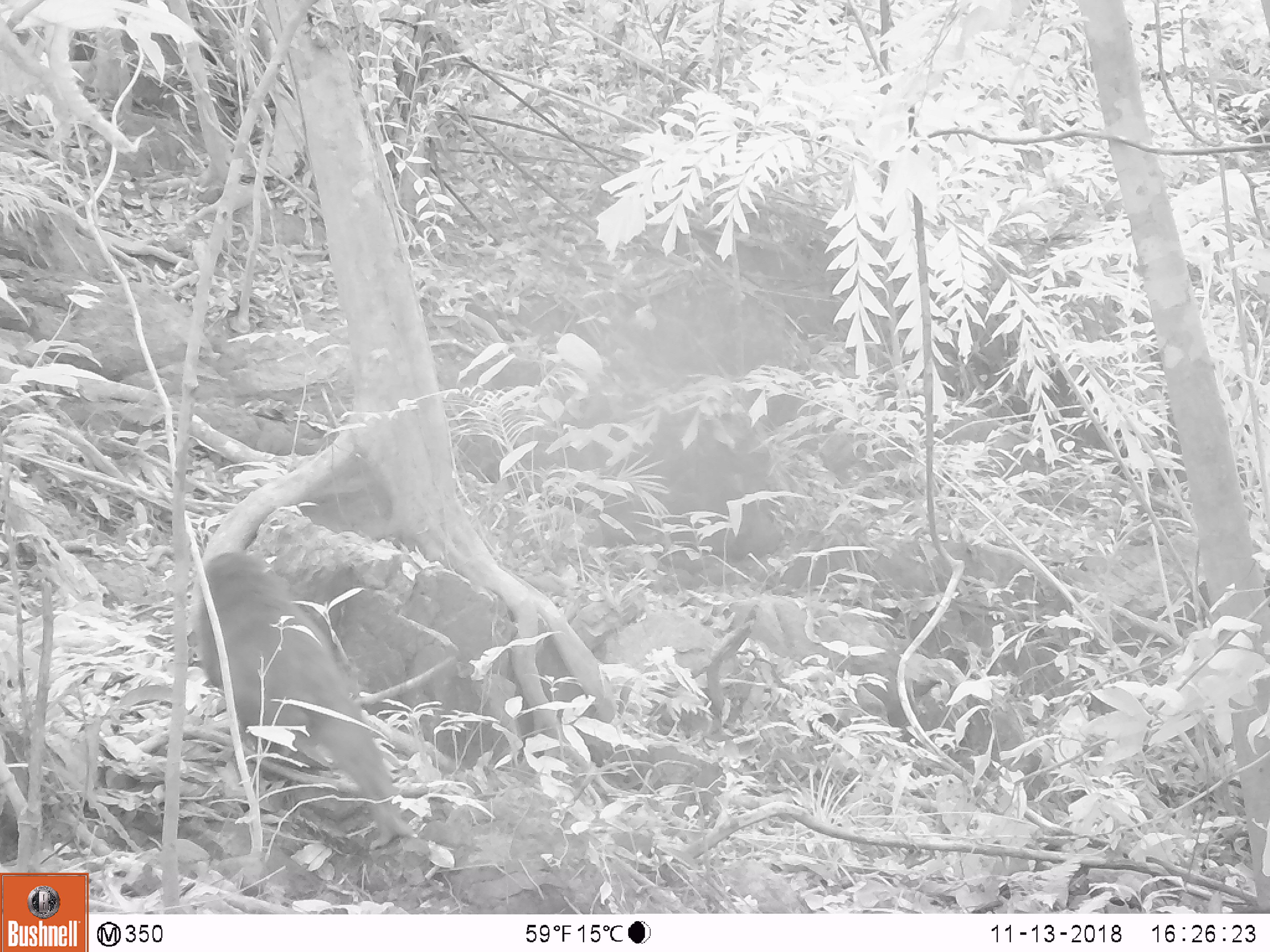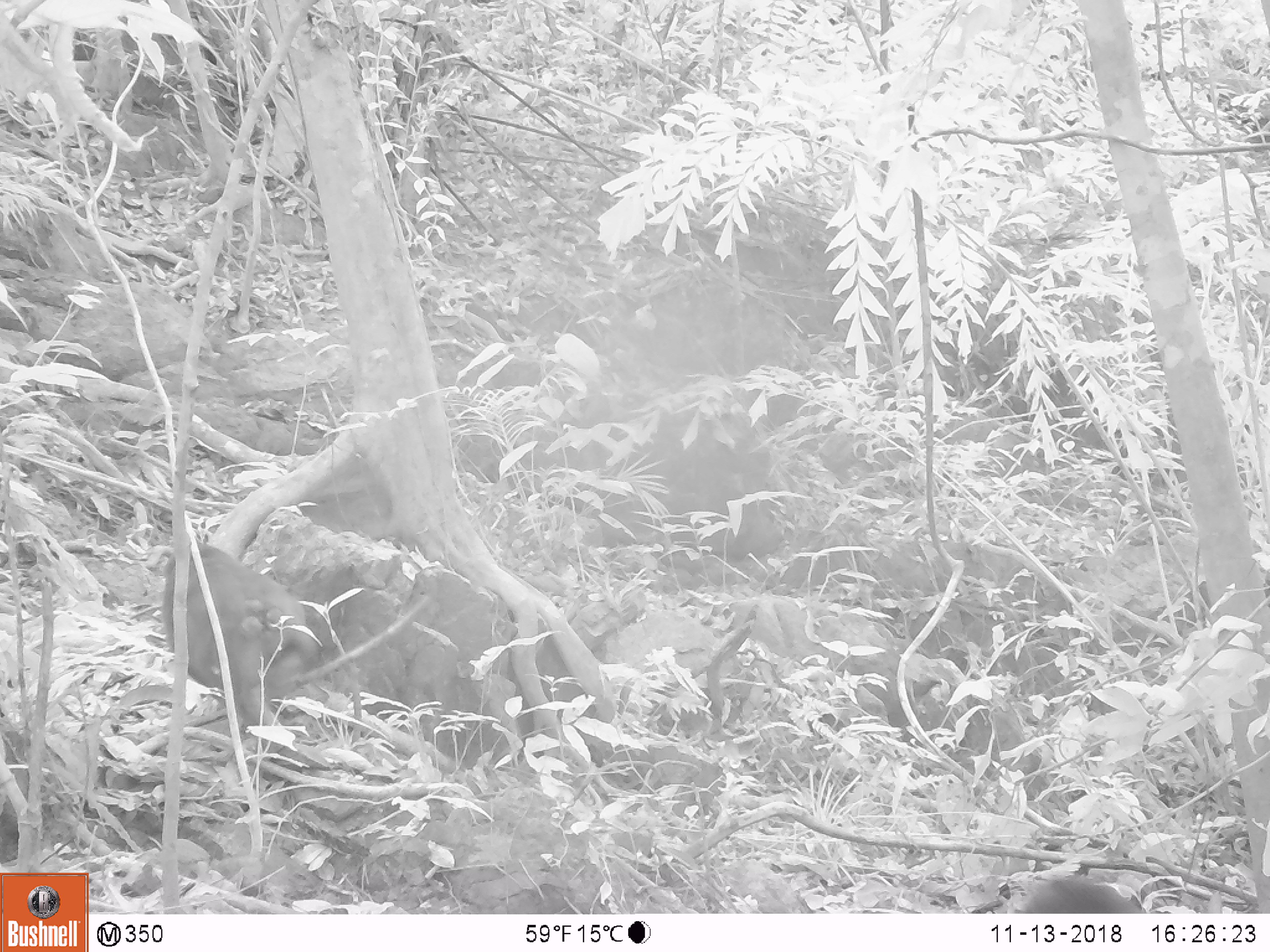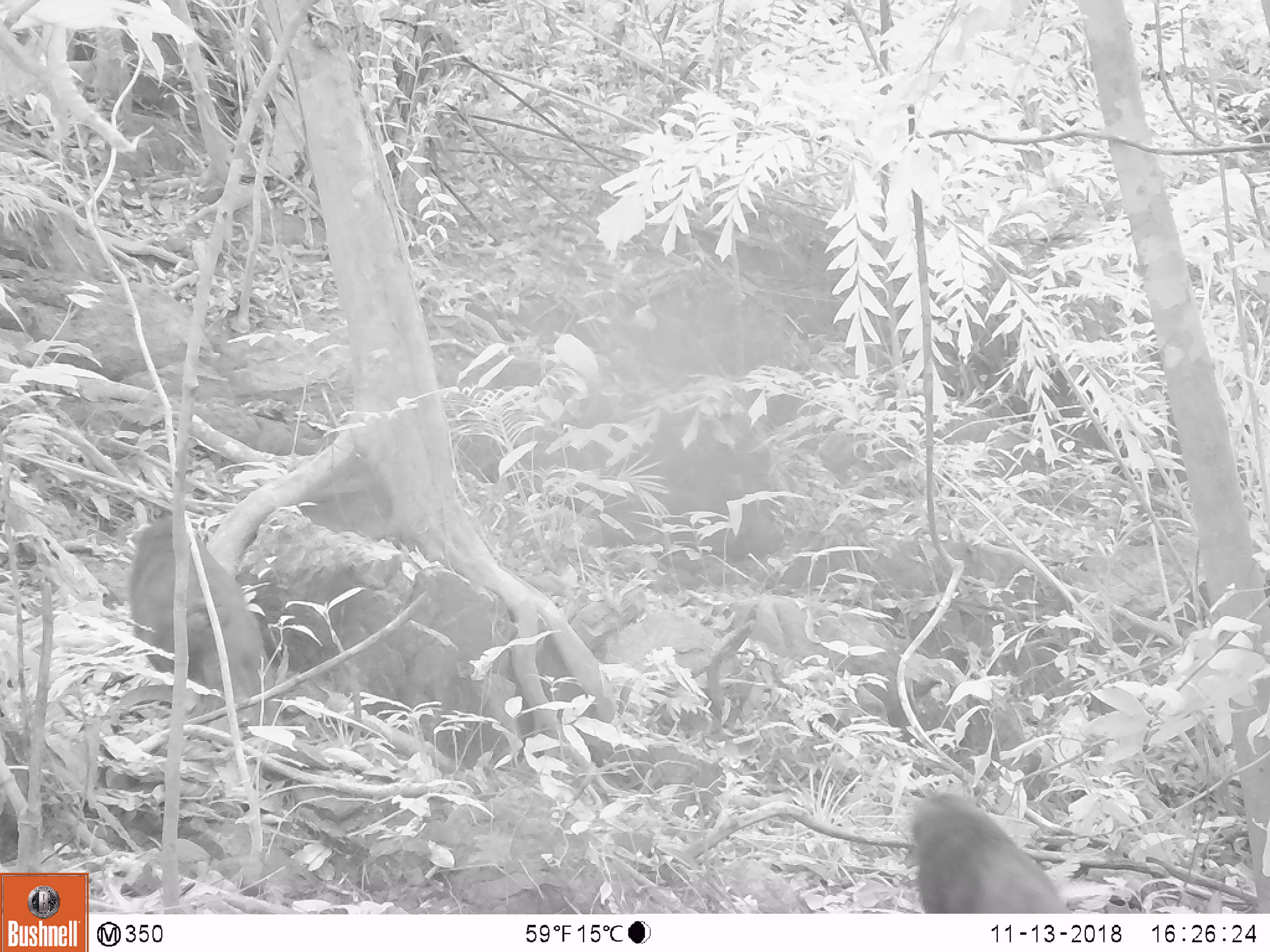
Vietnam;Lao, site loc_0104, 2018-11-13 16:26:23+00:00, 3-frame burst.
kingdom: Animalia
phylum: Chordata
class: Mammalia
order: Primates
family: Cercopithecidae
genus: Macaca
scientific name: Macaca arctoides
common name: stump-tailed macaque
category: stump tailed macaque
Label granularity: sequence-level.